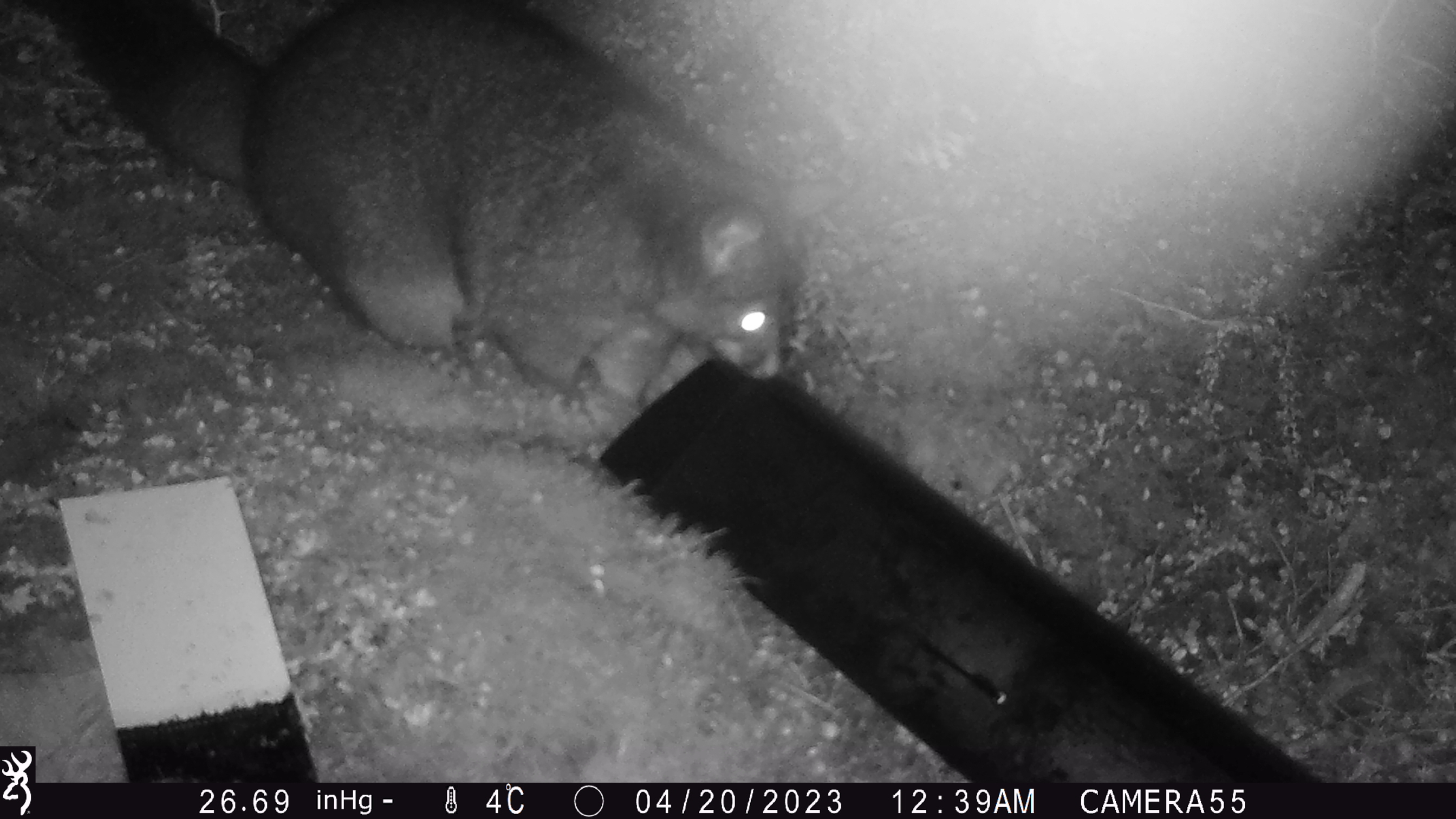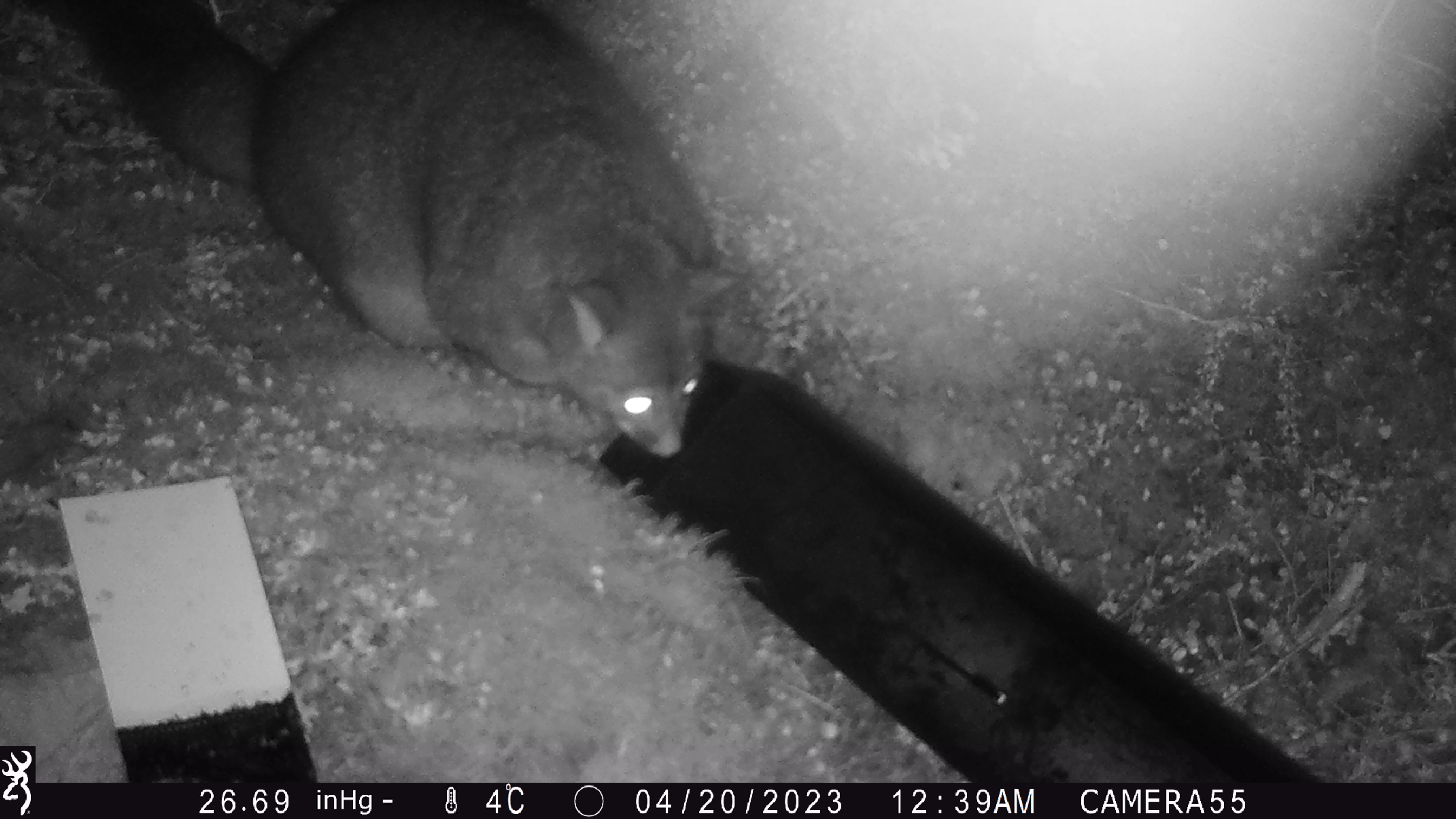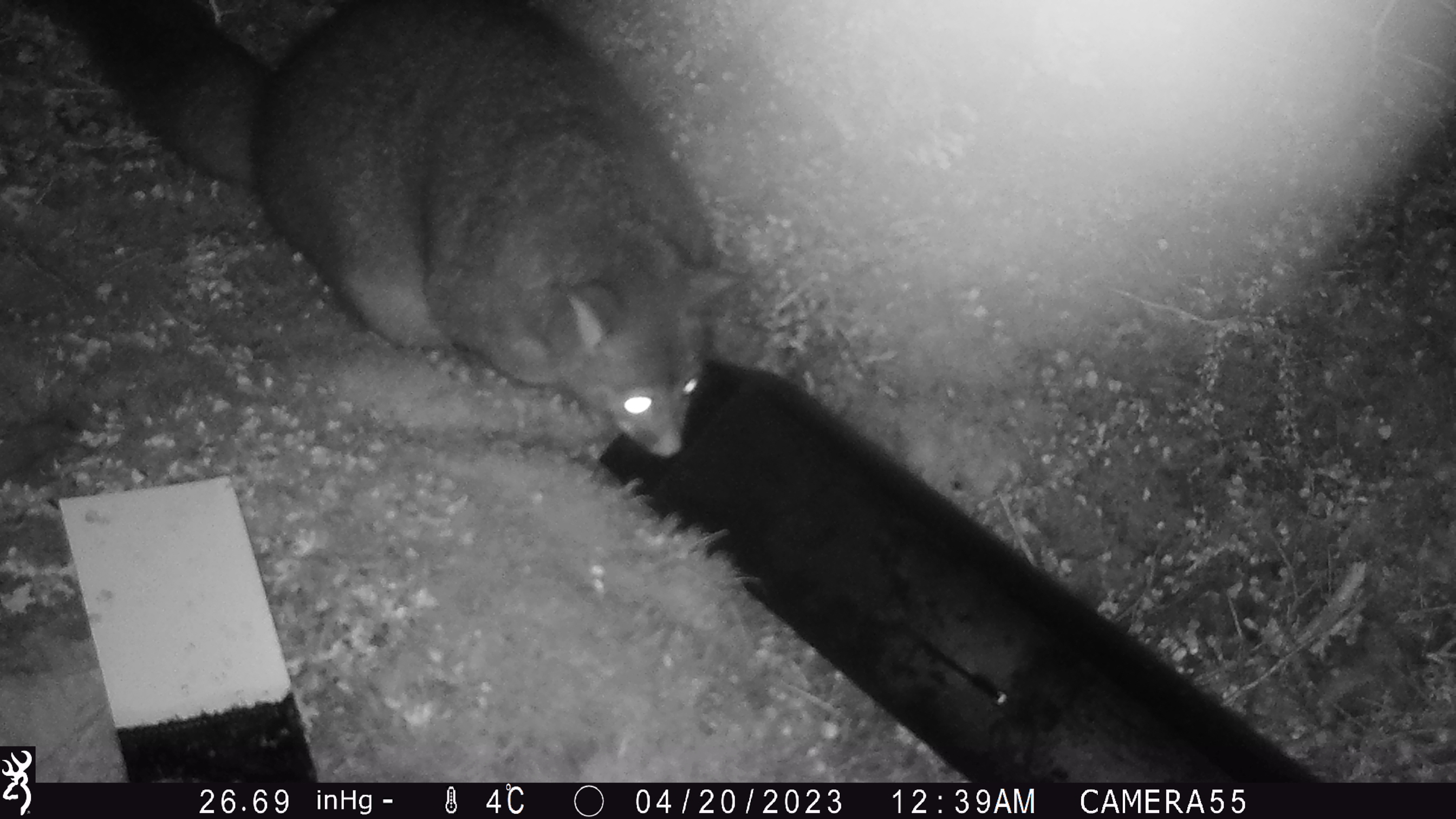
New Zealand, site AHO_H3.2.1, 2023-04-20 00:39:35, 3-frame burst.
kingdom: Animalia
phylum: Chordata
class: Mammalia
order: Carnivora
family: Mustelidae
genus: Mustela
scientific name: Mustela erminea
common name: stoat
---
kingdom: Animalia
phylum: Chordata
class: Mammalia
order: Diprotodontia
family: Phalangeridae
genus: Trichosurus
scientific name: Trichosurus vulpecula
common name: common brushtail possum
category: possum